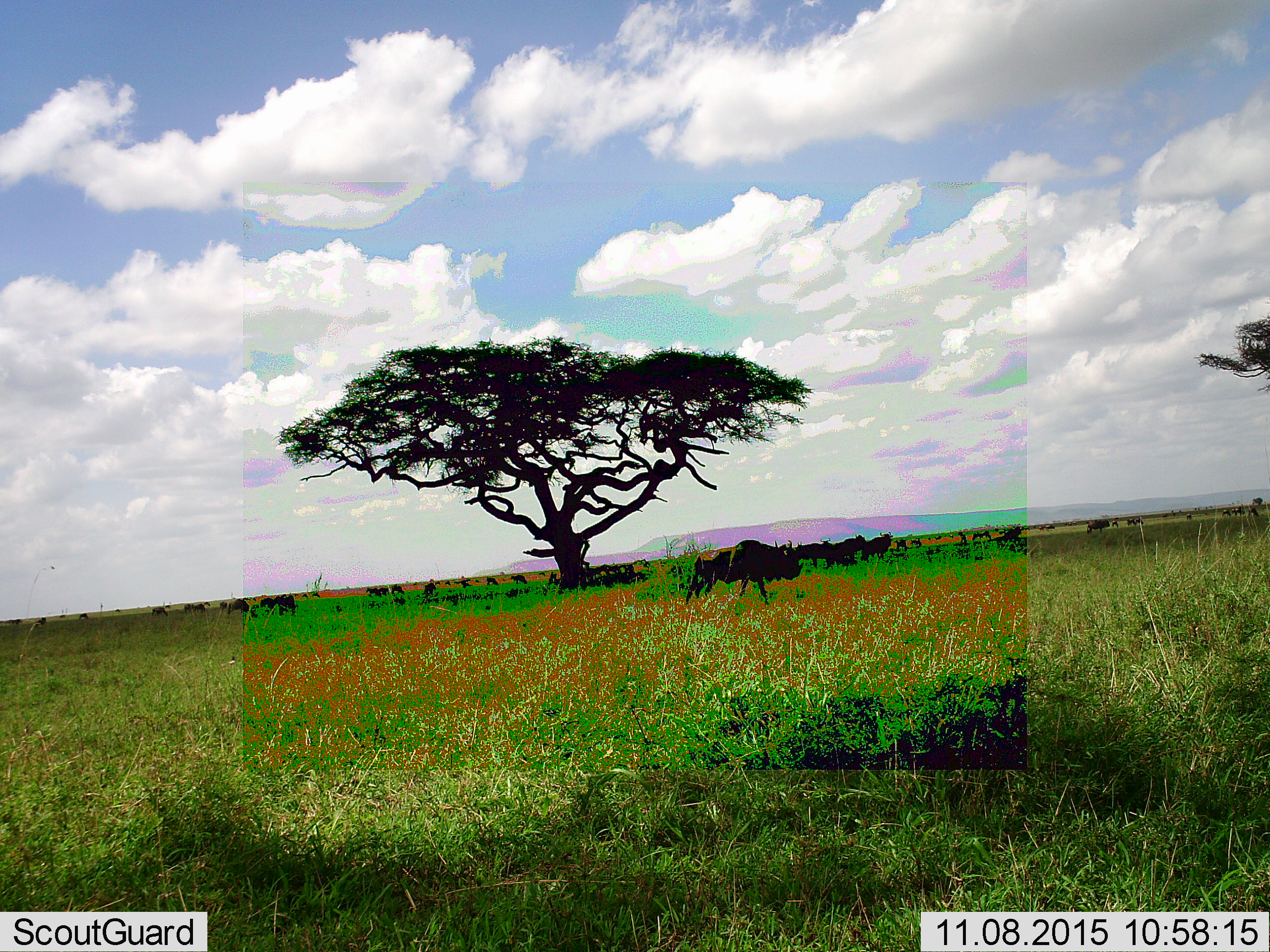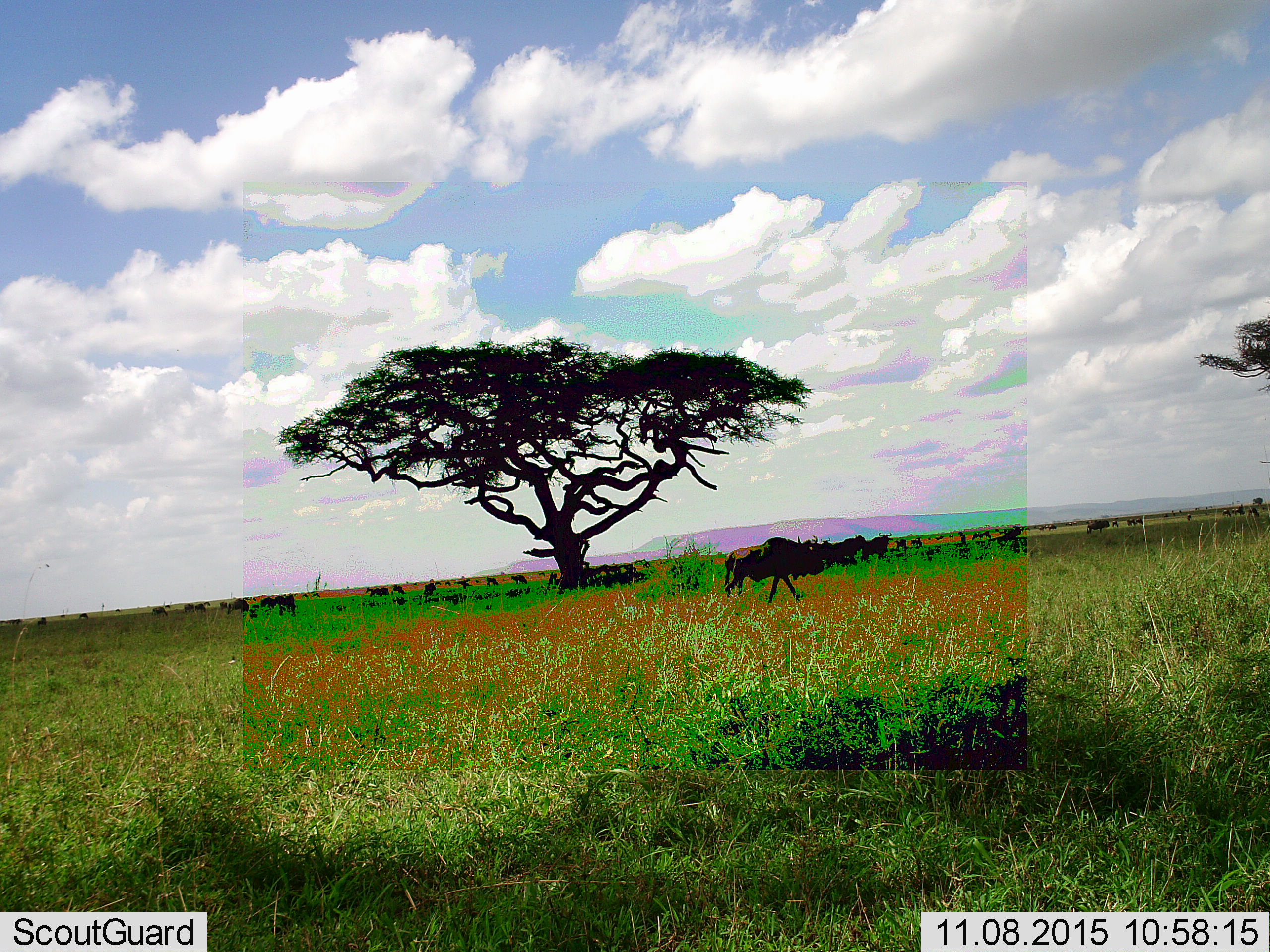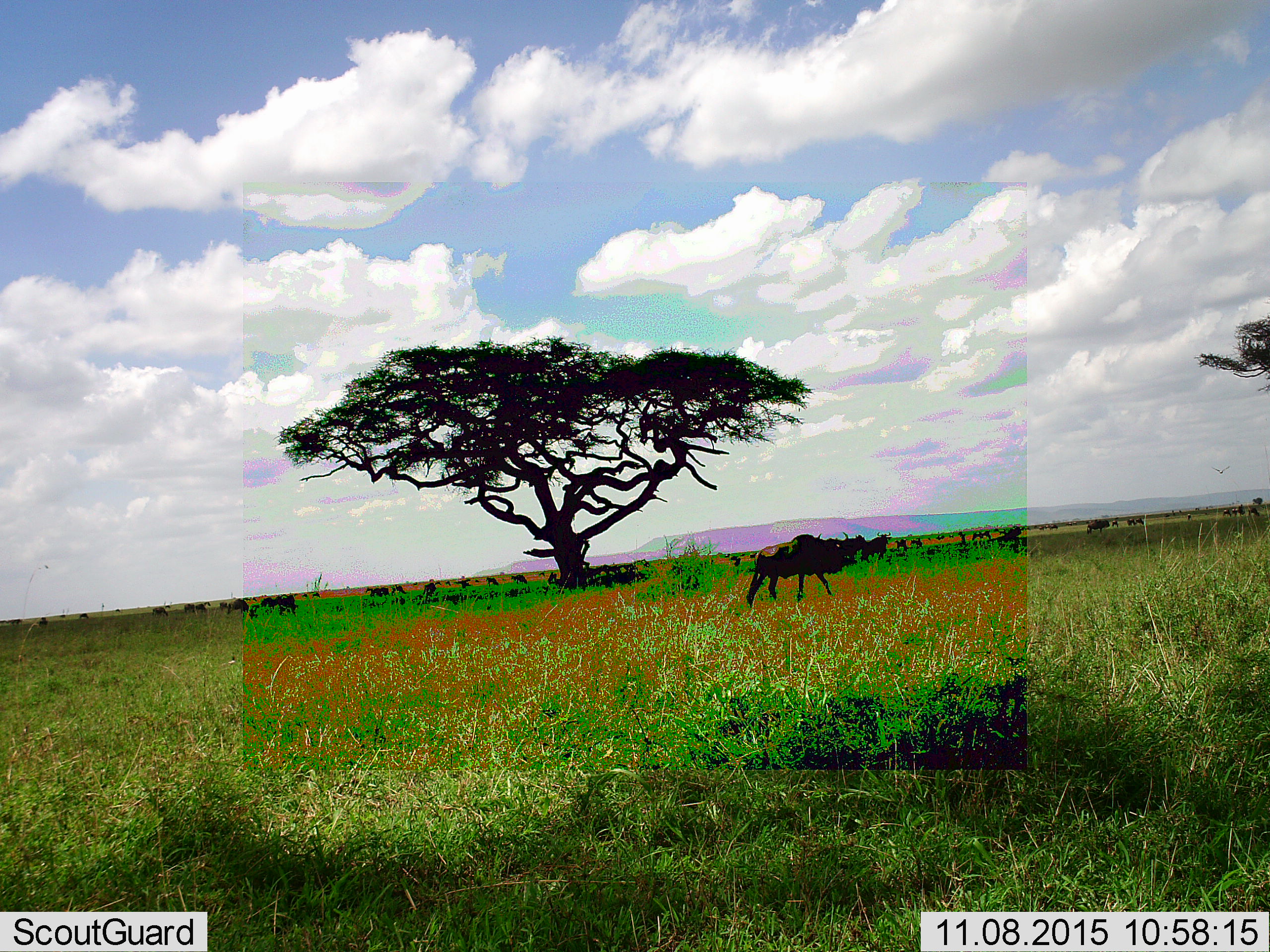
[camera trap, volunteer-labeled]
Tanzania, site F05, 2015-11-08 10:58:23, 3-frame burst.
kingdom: Animalia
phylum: Chordata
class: Mammalia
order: Artiodactyla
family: Bovidae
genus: Connochaetes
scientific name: Connochaetes taurinus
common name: blue wildebeest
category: wildebeest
Wildebeest (blue wildebeest) (Connochaetes taurinus), count 11-50. Behavior (volunteer vote fractions): standing 64%, resting 18%, moving 91%, interacting 0%. Young present (vote fraction): 0%. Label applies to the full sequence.